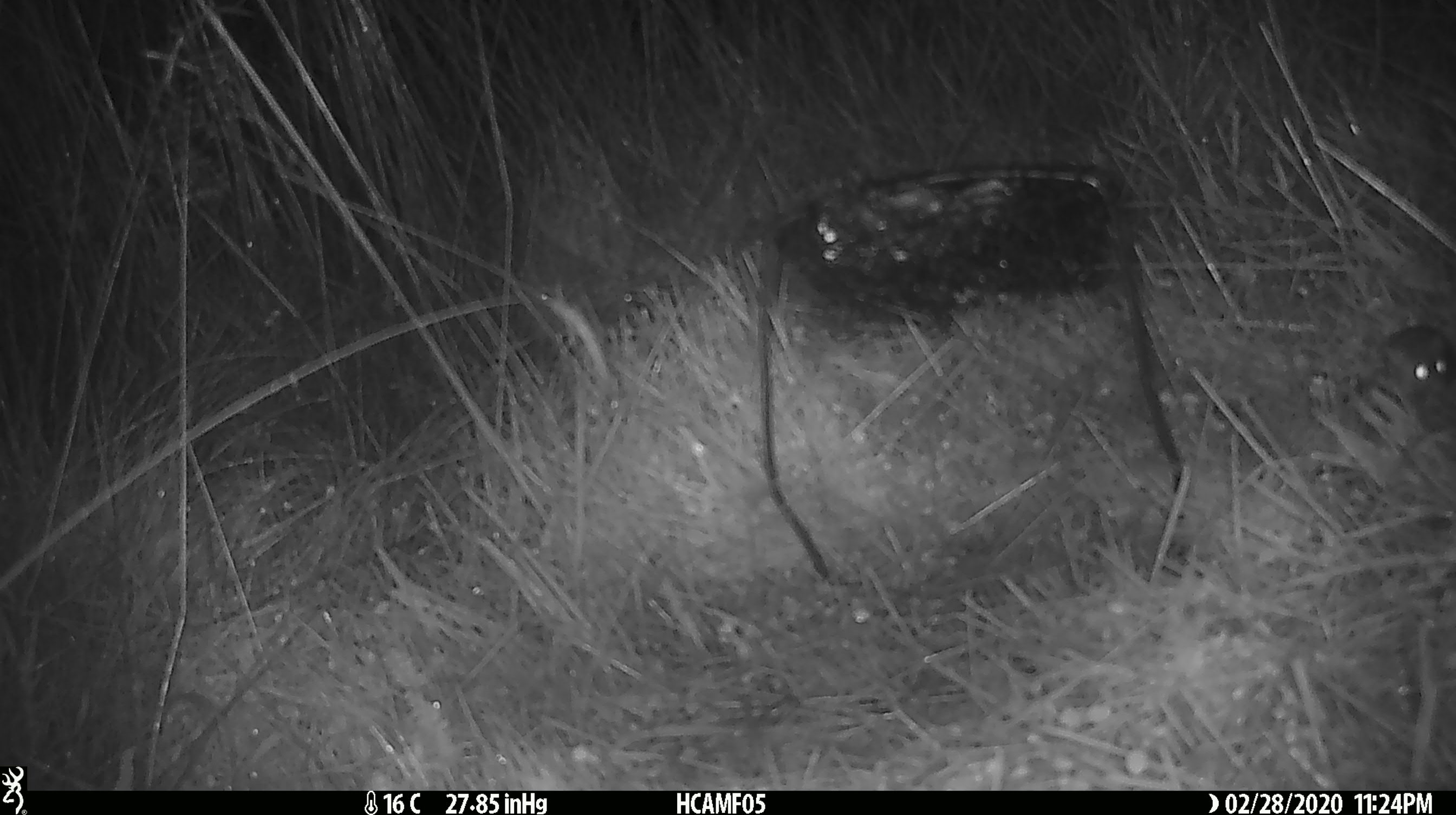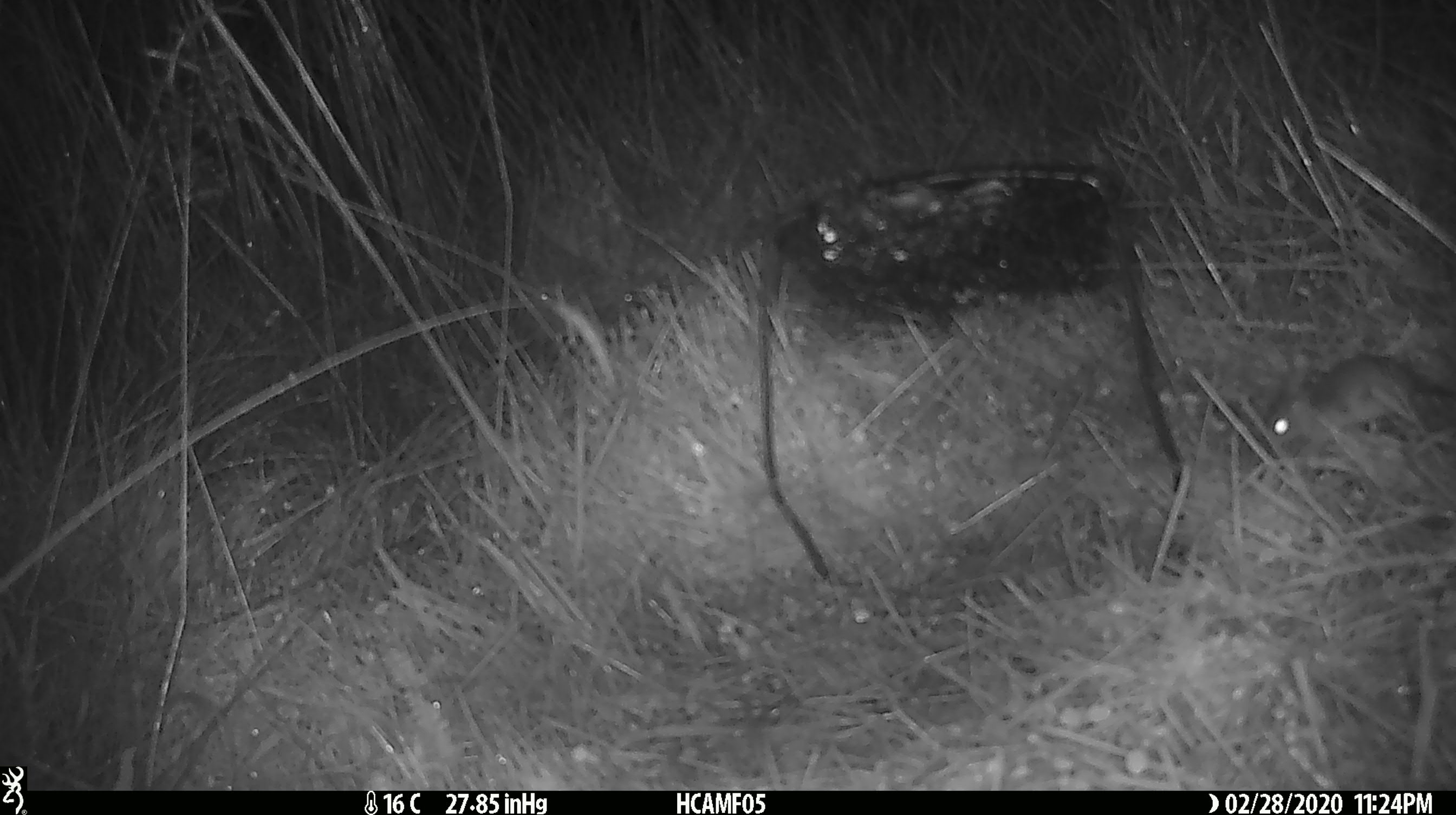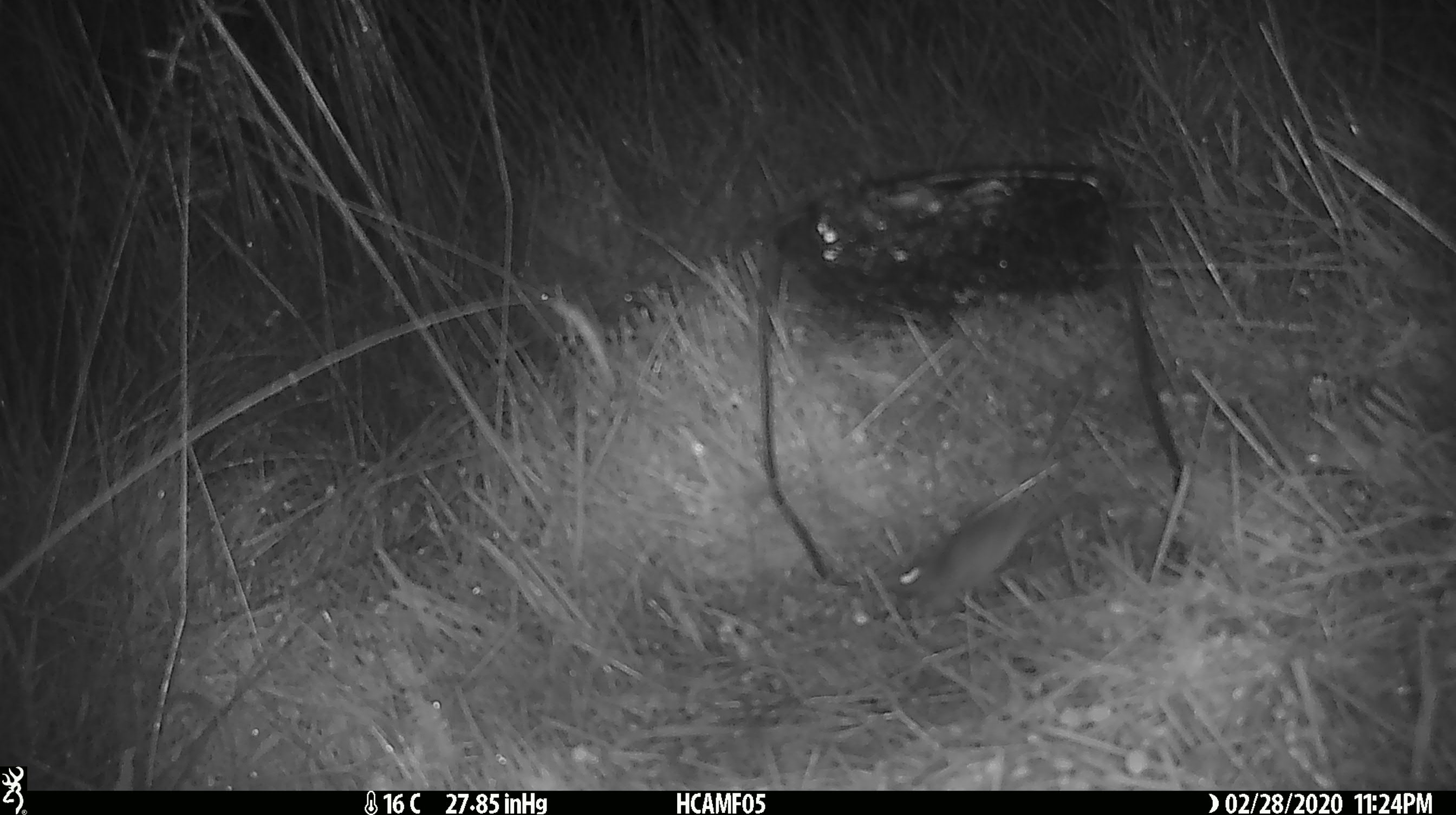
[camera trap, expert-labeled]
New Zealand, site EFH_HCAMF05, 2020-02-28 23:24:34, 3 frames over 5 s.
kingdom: Animalia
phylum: Chordata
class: Mammalia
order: Rodentia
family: Muridae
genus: Mus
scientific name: Mus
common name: mouse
Mouse (Mus).